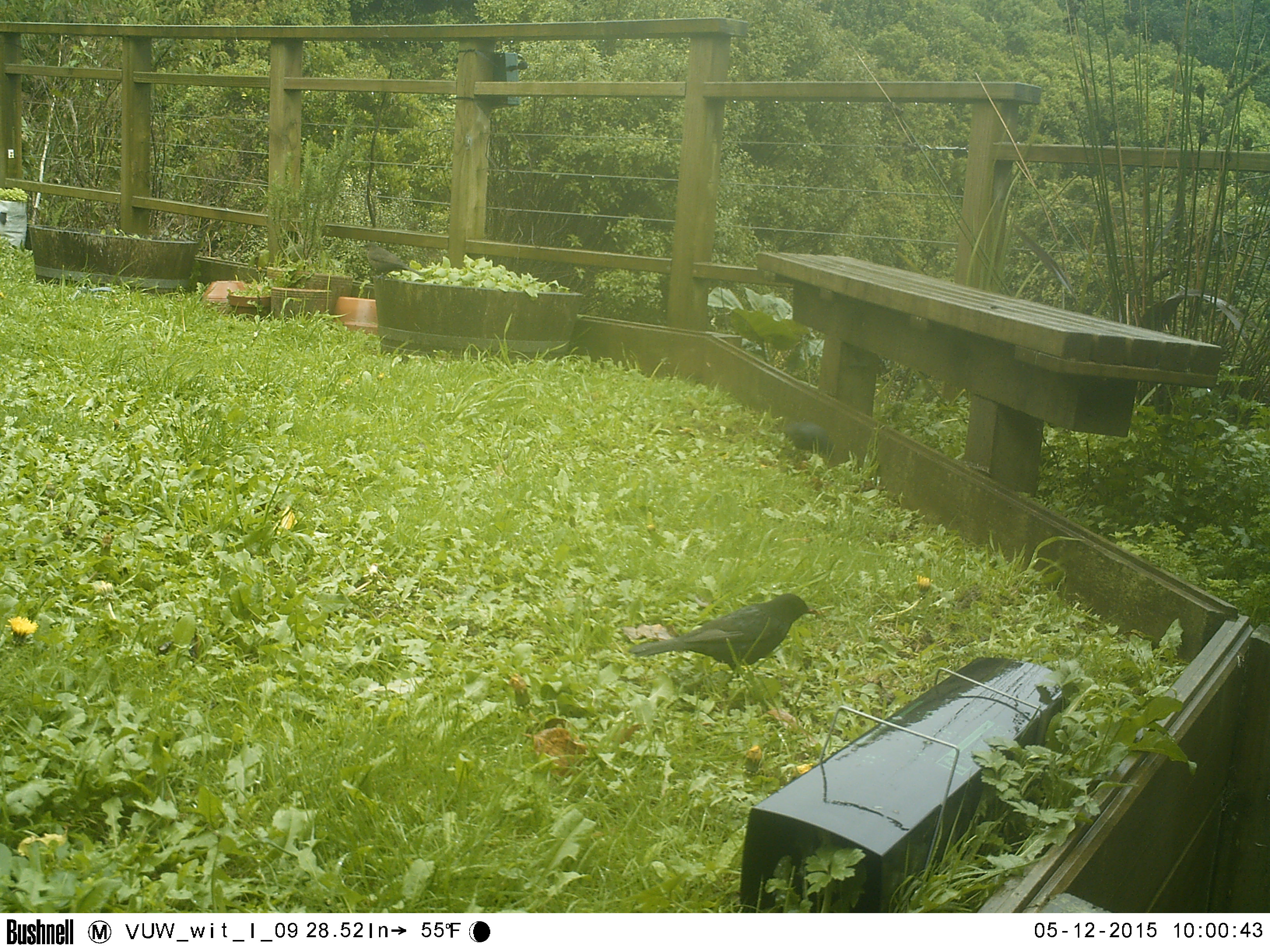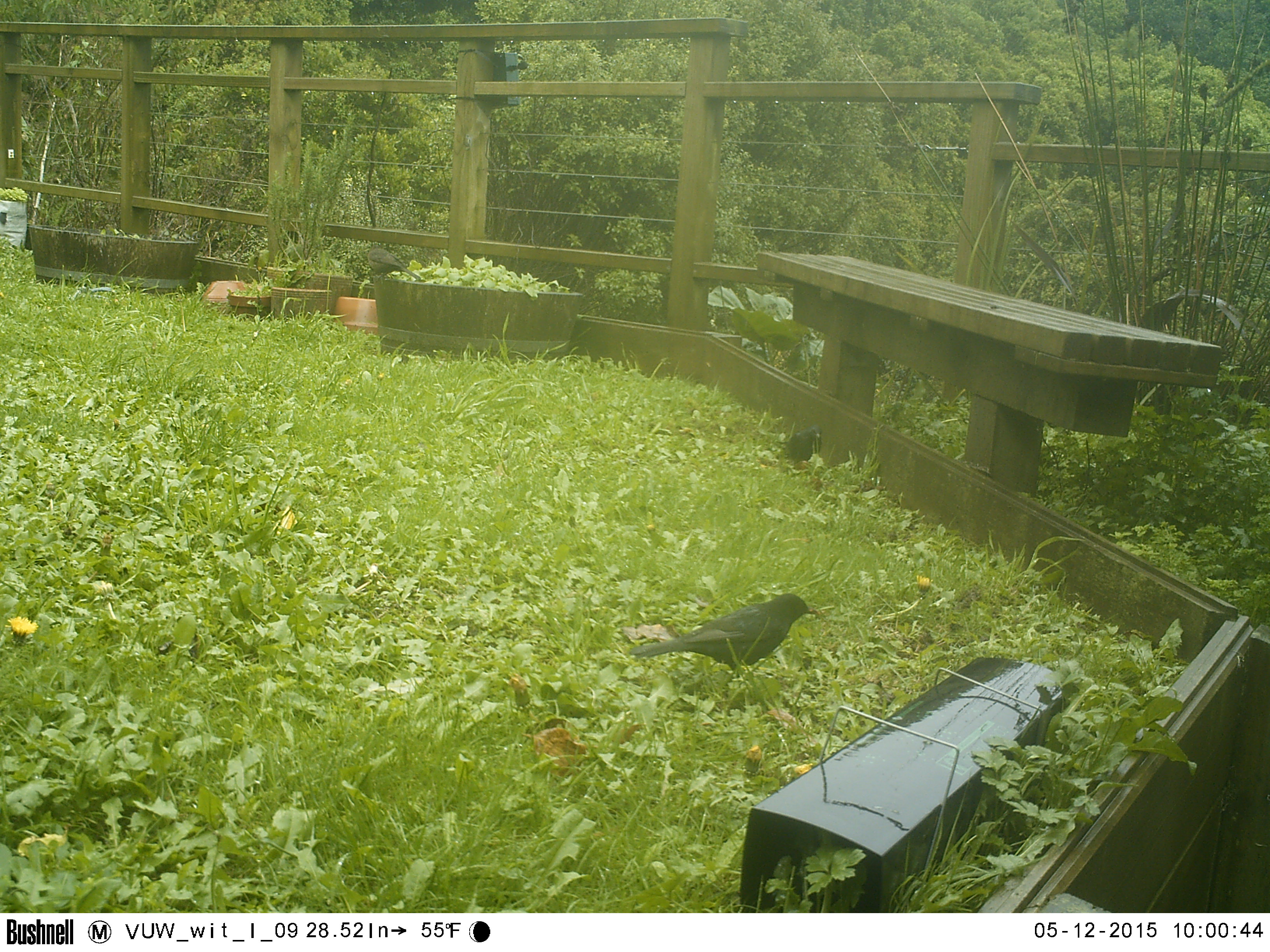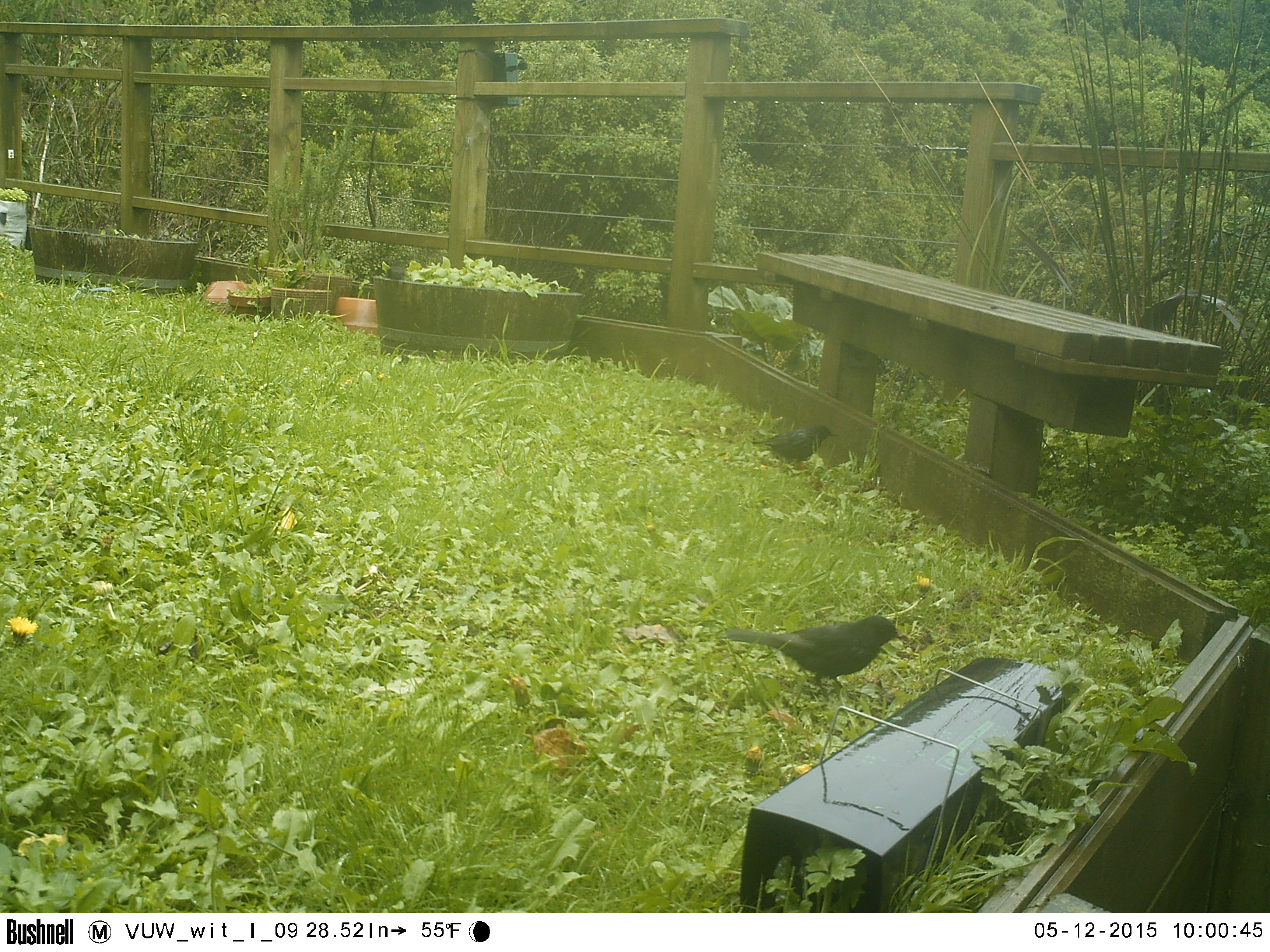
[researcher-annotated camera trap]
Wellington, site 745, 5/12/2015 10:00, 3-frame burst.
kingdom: Animalia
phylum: Chordata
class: Aves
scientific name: Aves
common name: bird